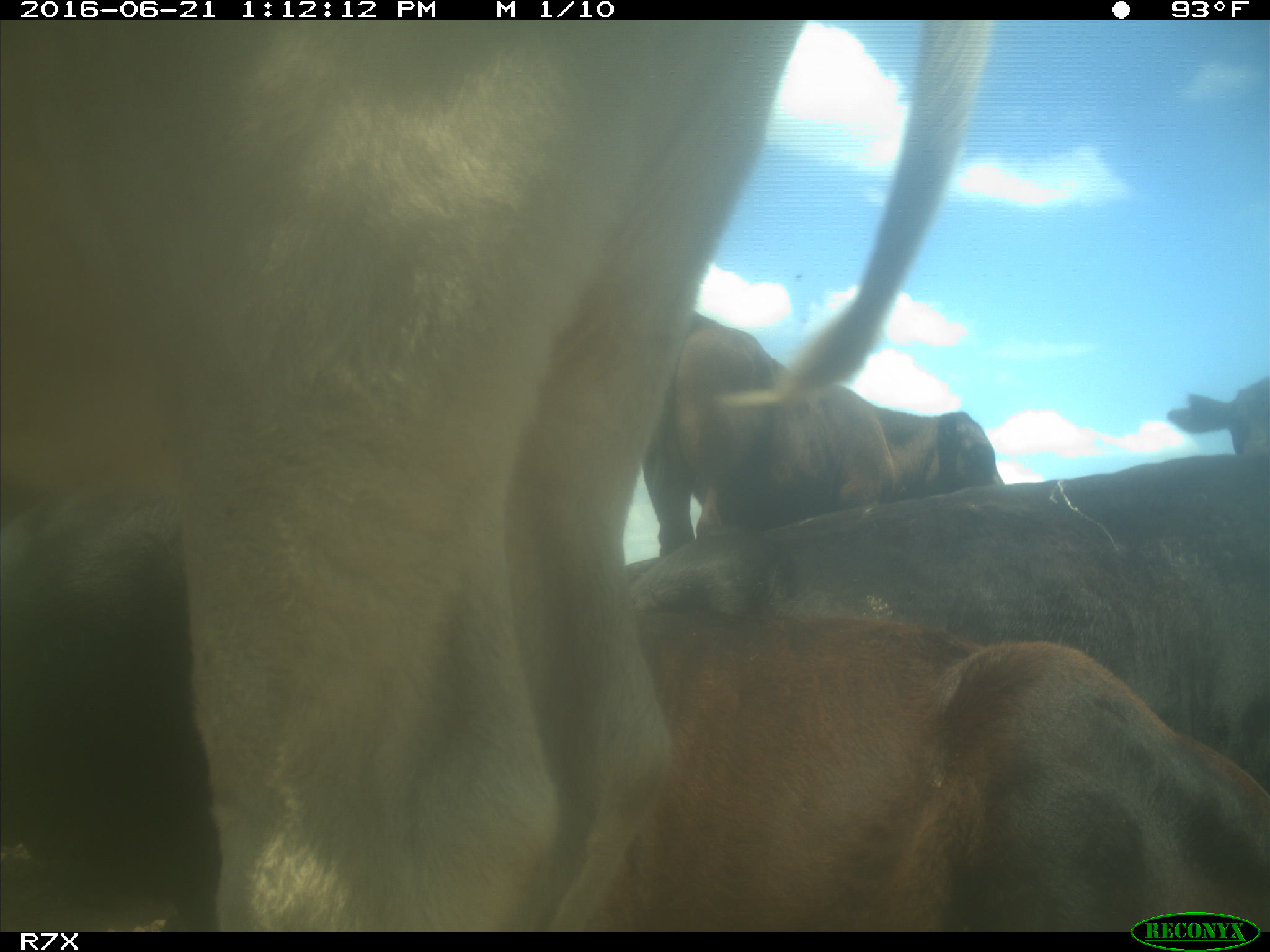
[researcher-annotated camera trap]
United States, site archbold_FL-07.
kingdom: Animalia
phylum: Chordata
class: Mammalia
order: Artiodactyla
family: Bovidae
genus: Bos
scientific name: Bos taurus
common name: domestic cow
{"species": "Bos taurus (domestic cow)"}